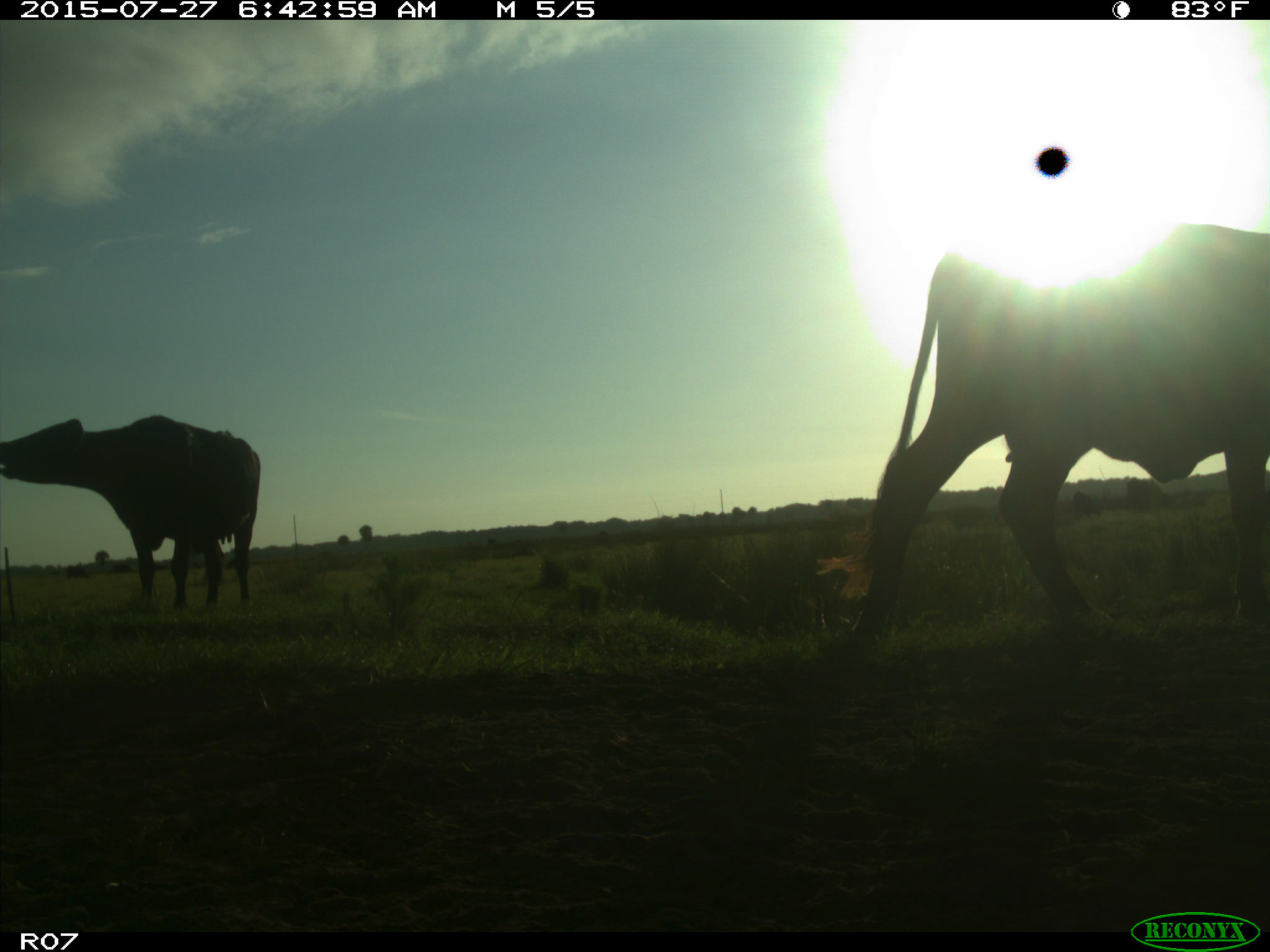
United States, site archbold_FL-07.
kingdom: Animalia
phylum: Chordata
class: Mammalia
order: Artiodactyla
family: Bovidae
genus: Bos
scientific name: Bos taurus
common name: domestic cow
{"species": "Bos taurus (domestic cow)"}